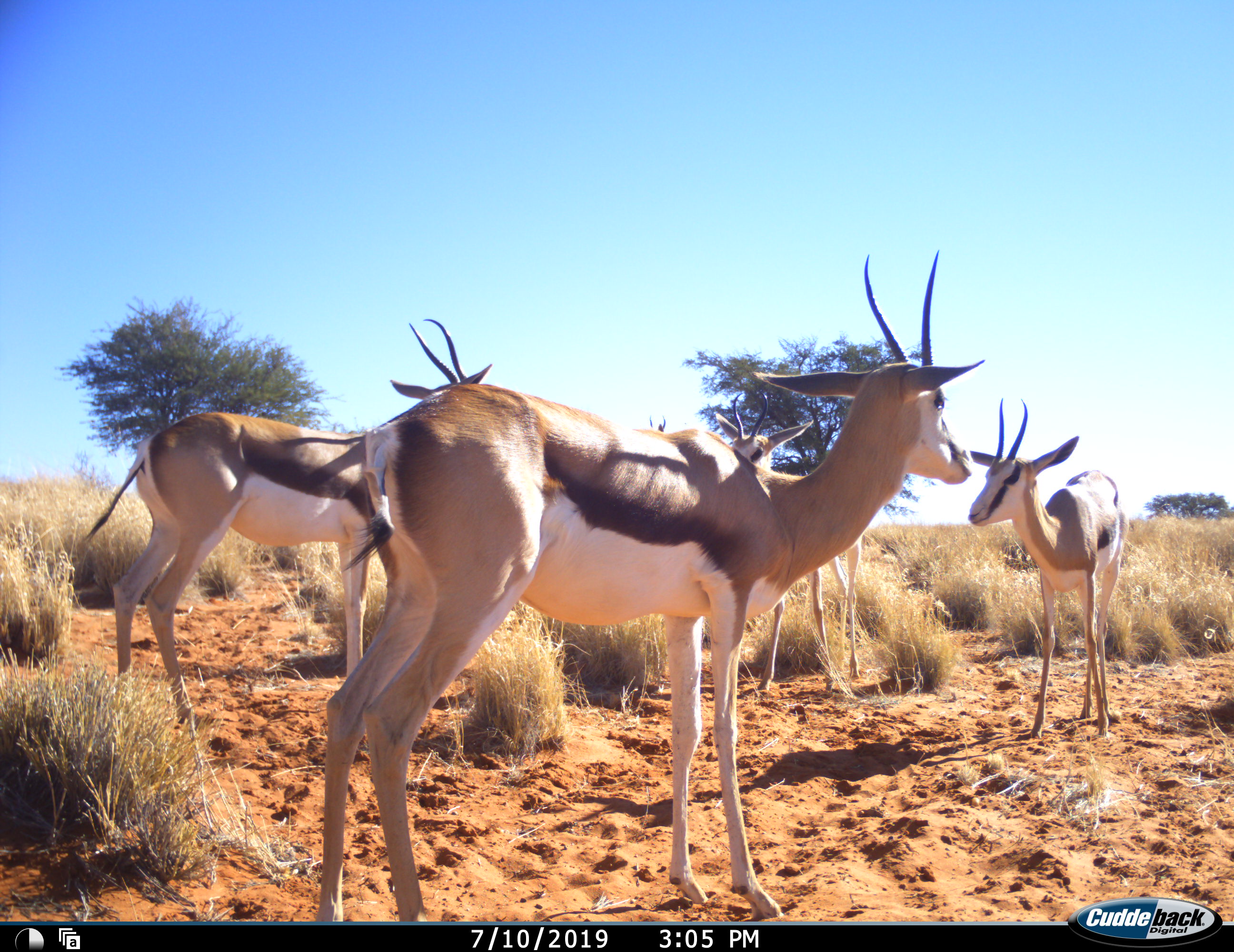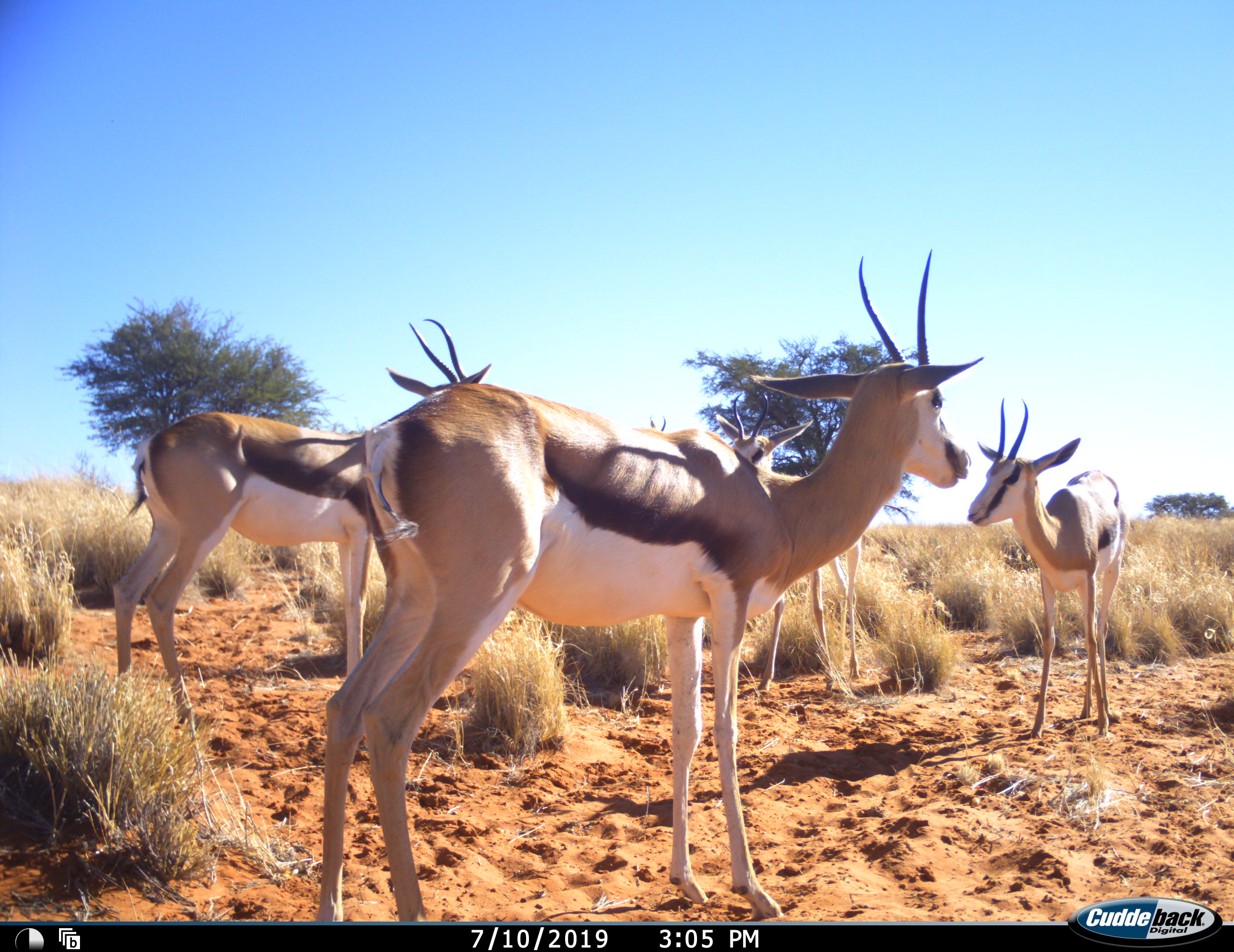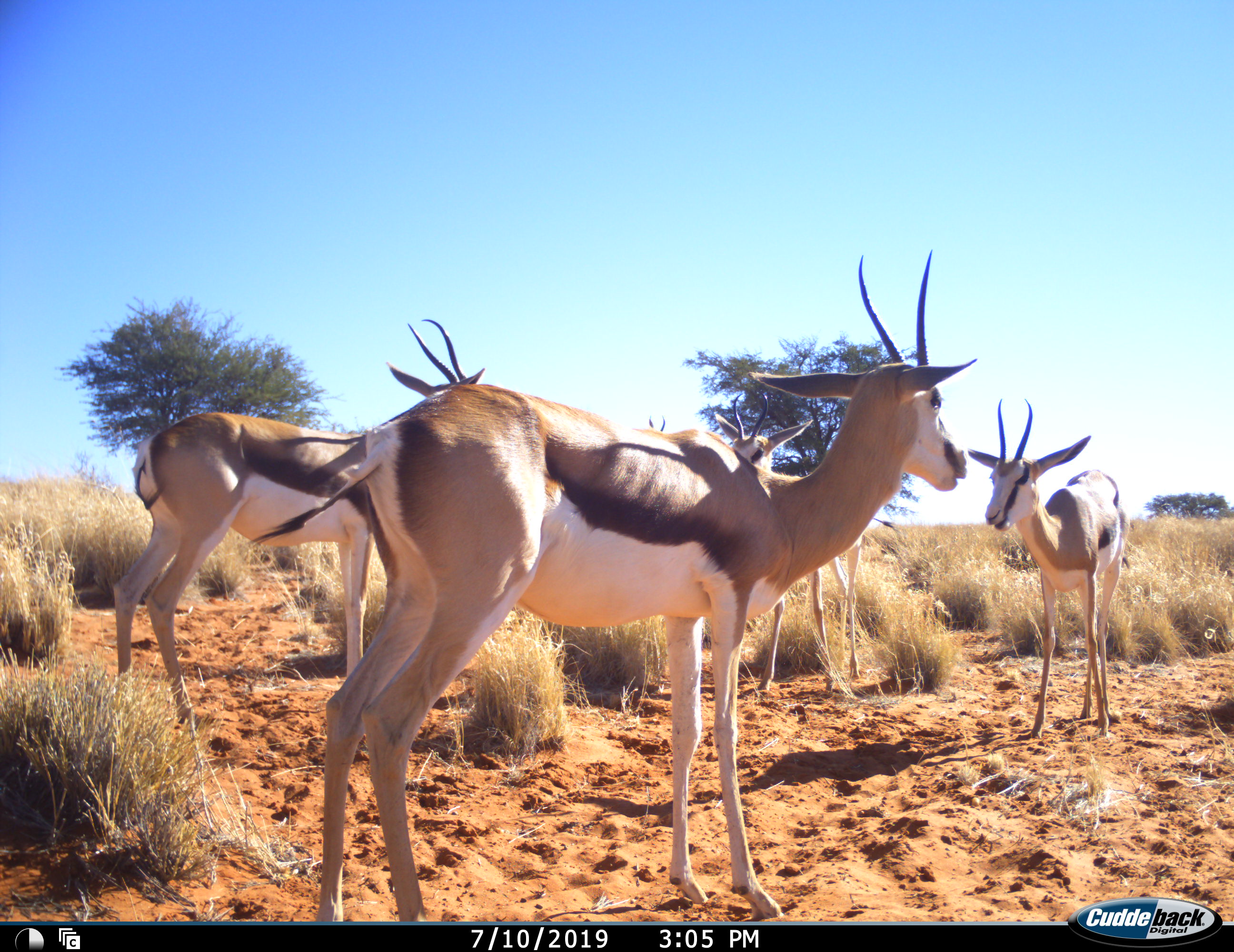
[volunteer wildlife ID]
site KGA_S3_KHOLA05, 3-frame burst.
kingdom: Animalia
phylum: Chordata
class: Mammalia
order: Artiodactyla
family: Bovidae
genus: Antidorcas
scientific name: Antidorcas marsupialis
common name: springbok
Springbok (Antidorcas marsupialis), count 5. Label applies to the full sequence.